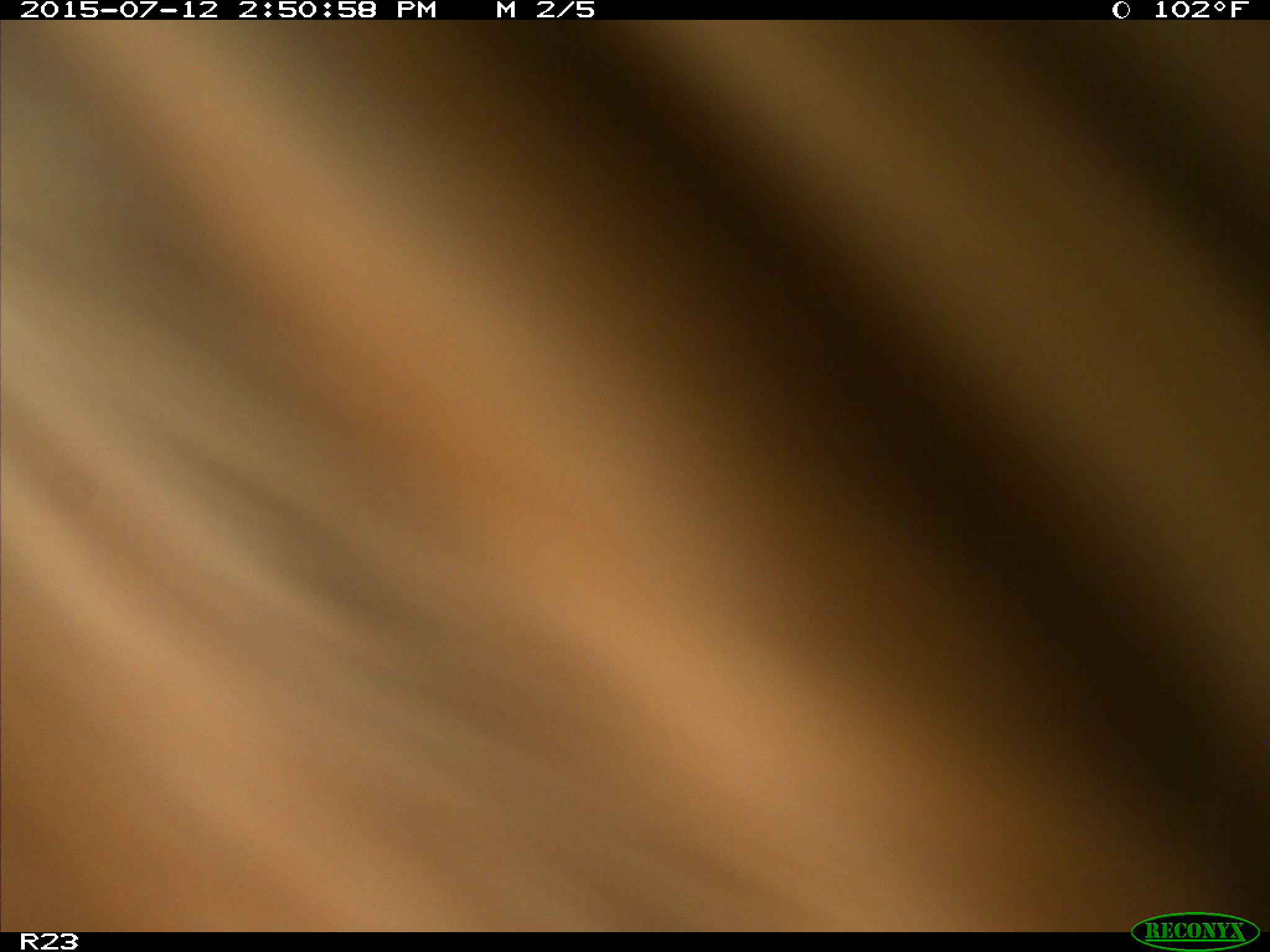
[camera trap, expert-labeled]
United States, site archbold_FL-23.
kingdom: Animalia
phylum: Chordata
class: Mammalia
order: Artiodactyla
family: Bovidae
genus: Bos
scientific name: Bos taurus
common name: domestic cow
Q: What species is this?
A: Bos taurus (domestic cow).